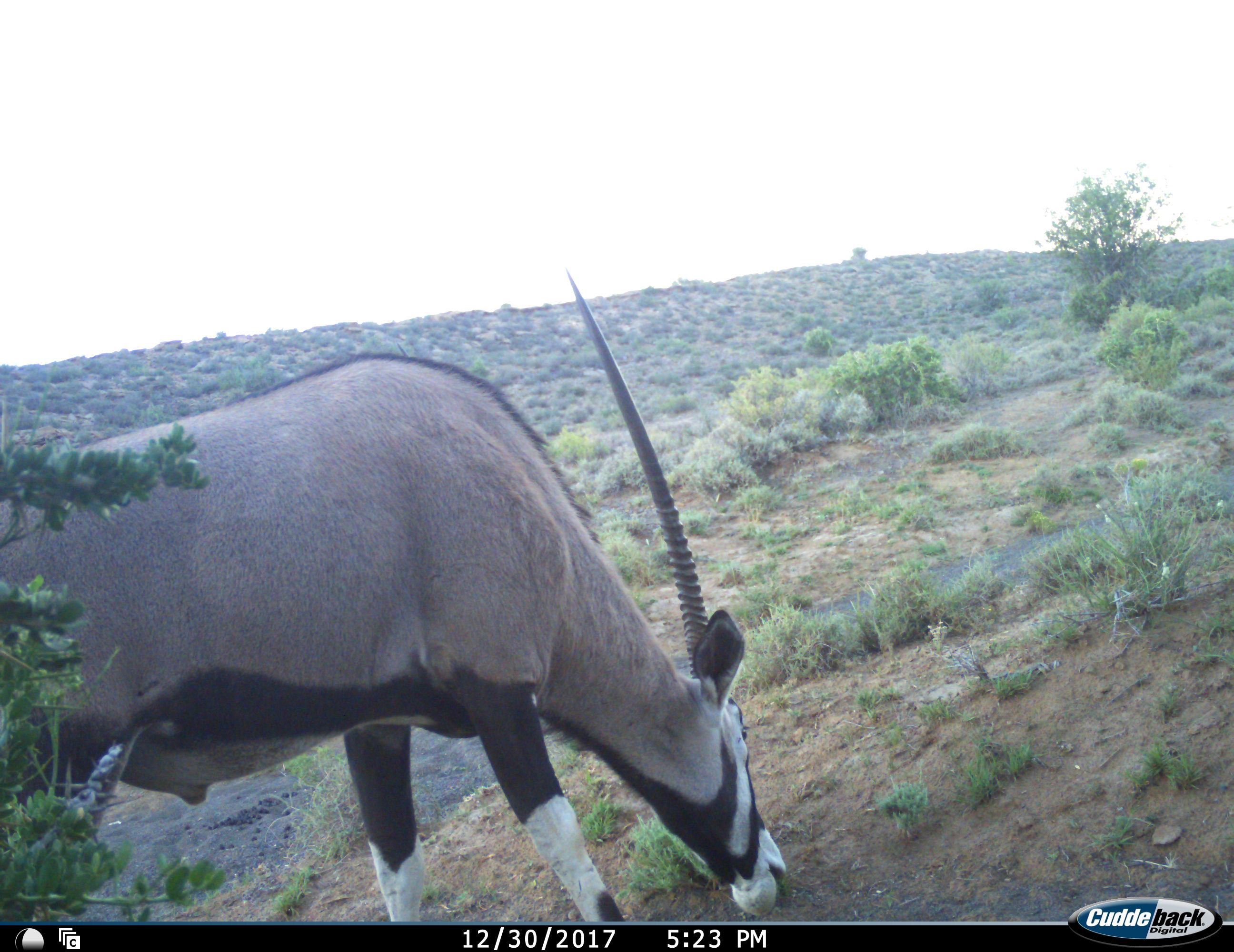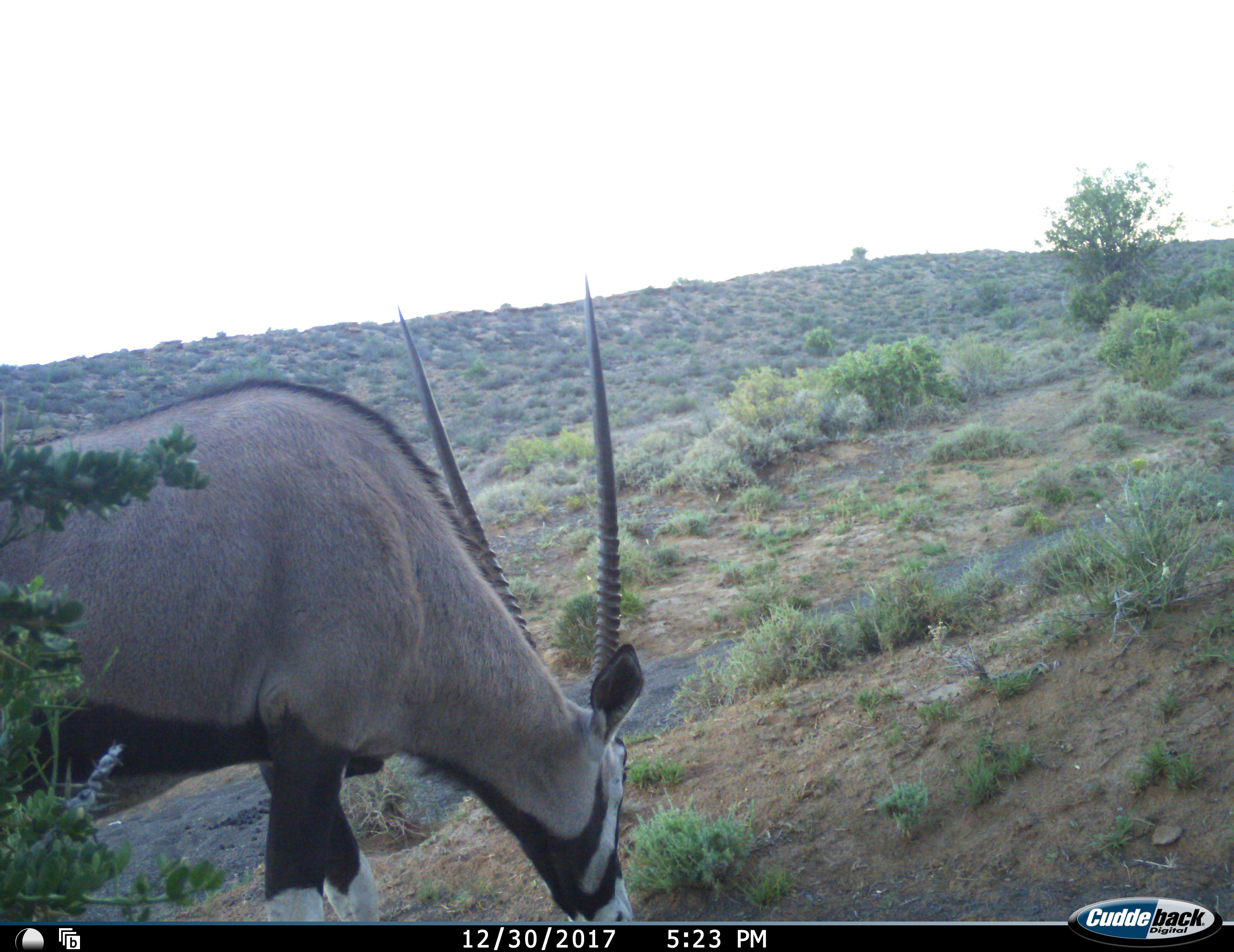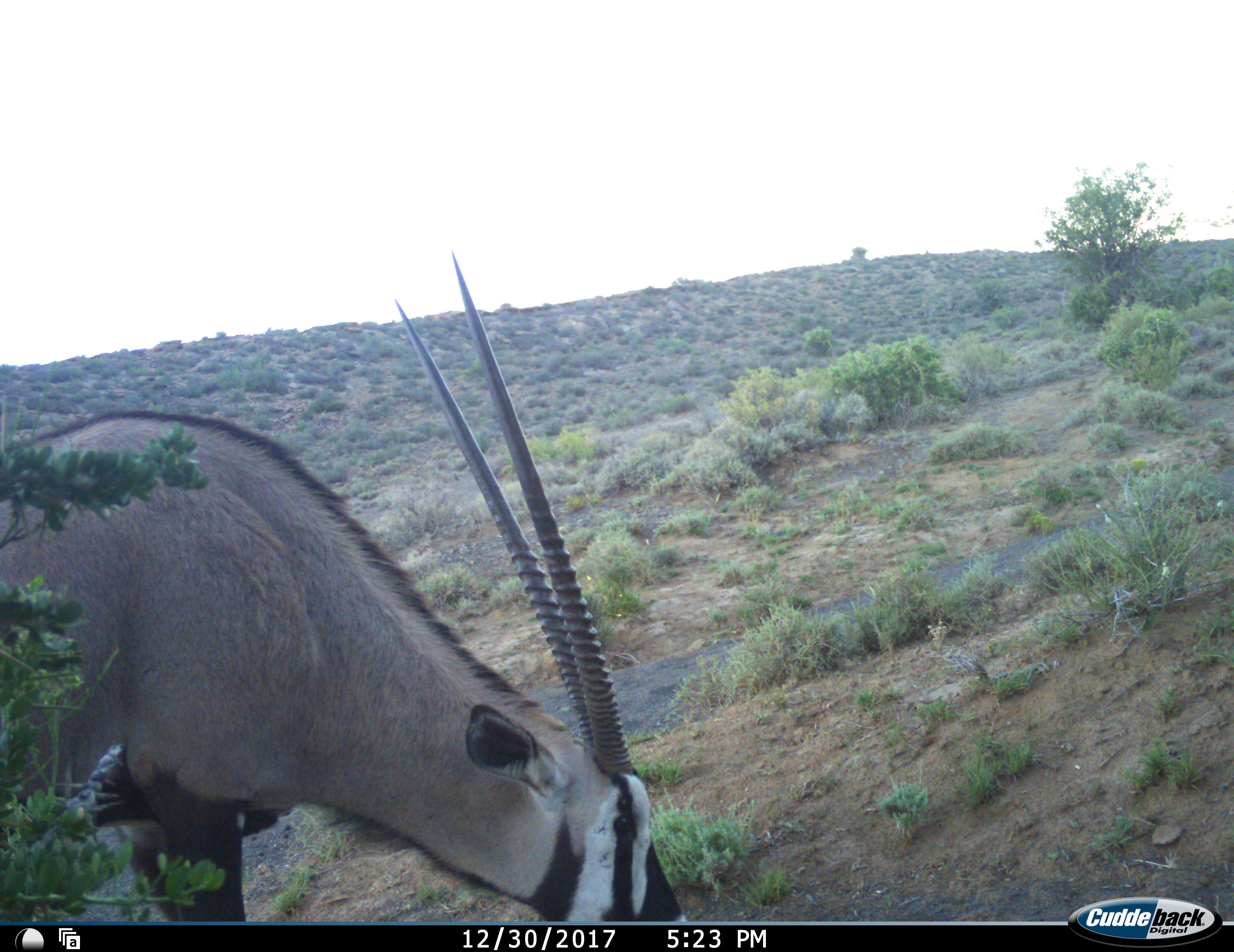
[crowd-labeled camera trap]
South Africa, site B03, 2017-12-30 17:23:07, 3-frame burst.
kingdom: Animalia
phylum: Chordata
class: Mammalia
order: Artiodactyla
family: Bovidae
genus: Oryx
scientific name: Oryx gazella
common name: gemsbok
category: gemsbokoryx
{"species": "gemsbokoryx (gemsbok) (Oryx gazella)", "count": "1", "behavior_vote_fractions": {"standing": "10%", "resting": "0%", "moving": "20%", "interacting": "0%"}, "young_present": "0%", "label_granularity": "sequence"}